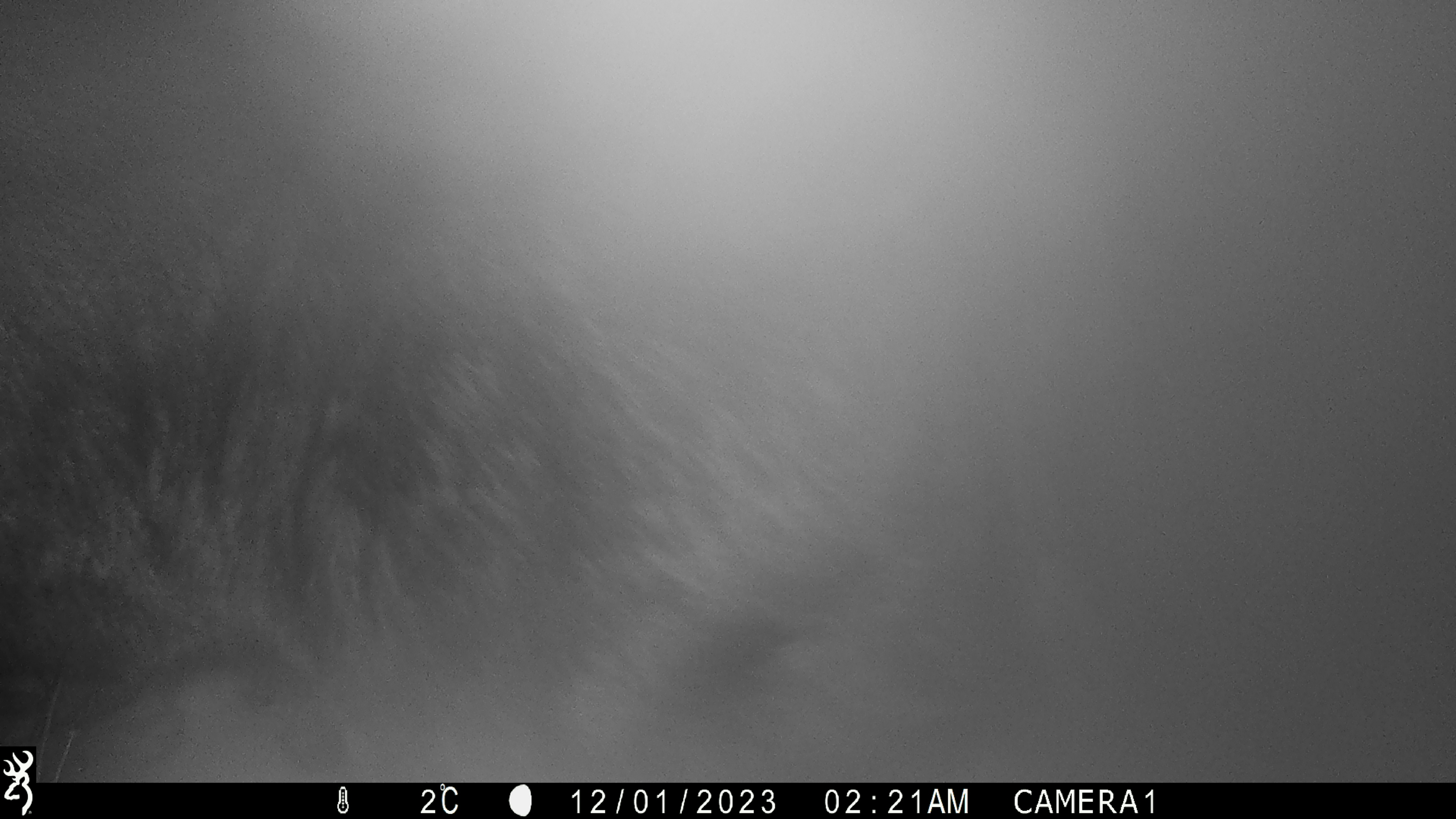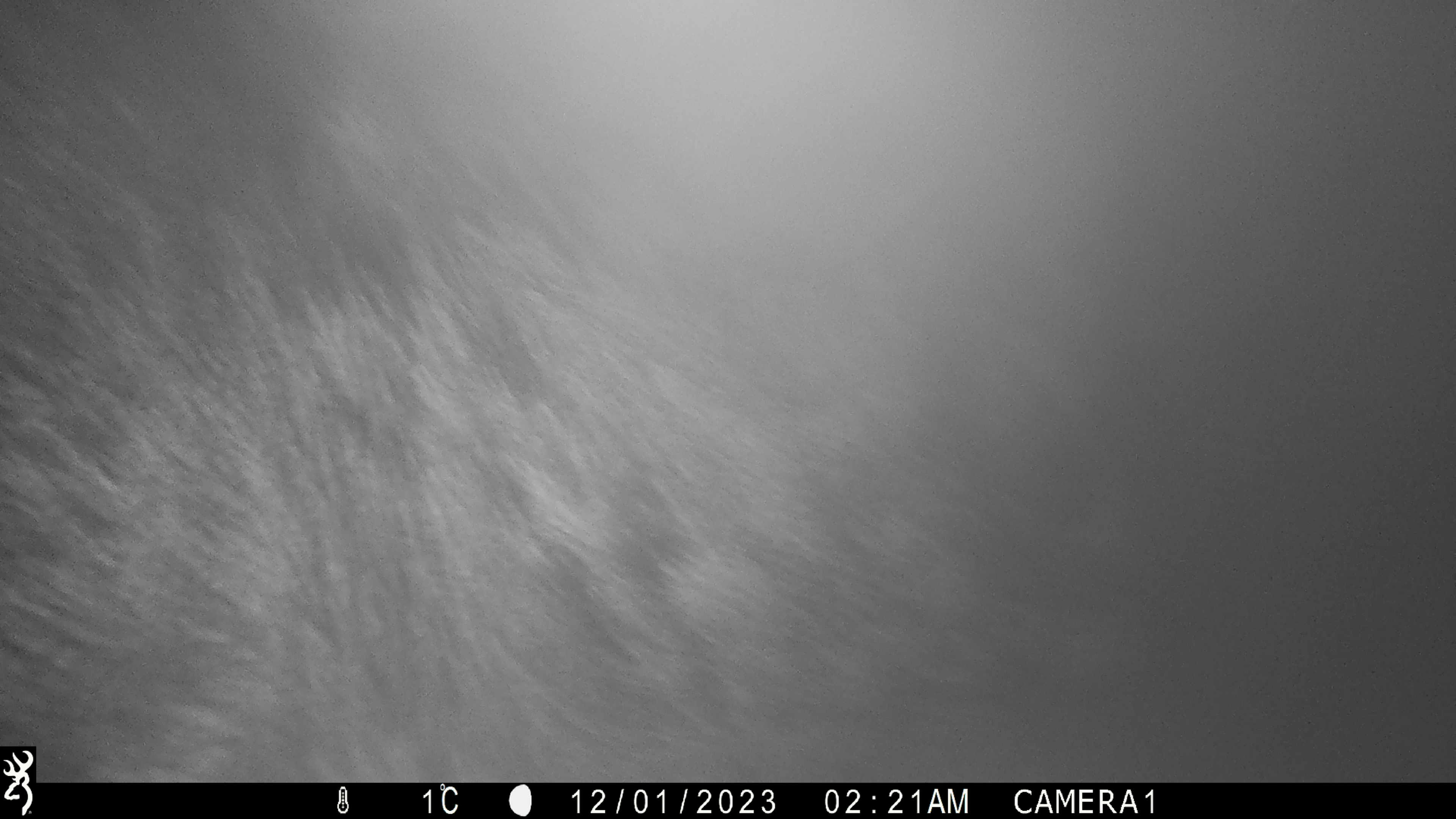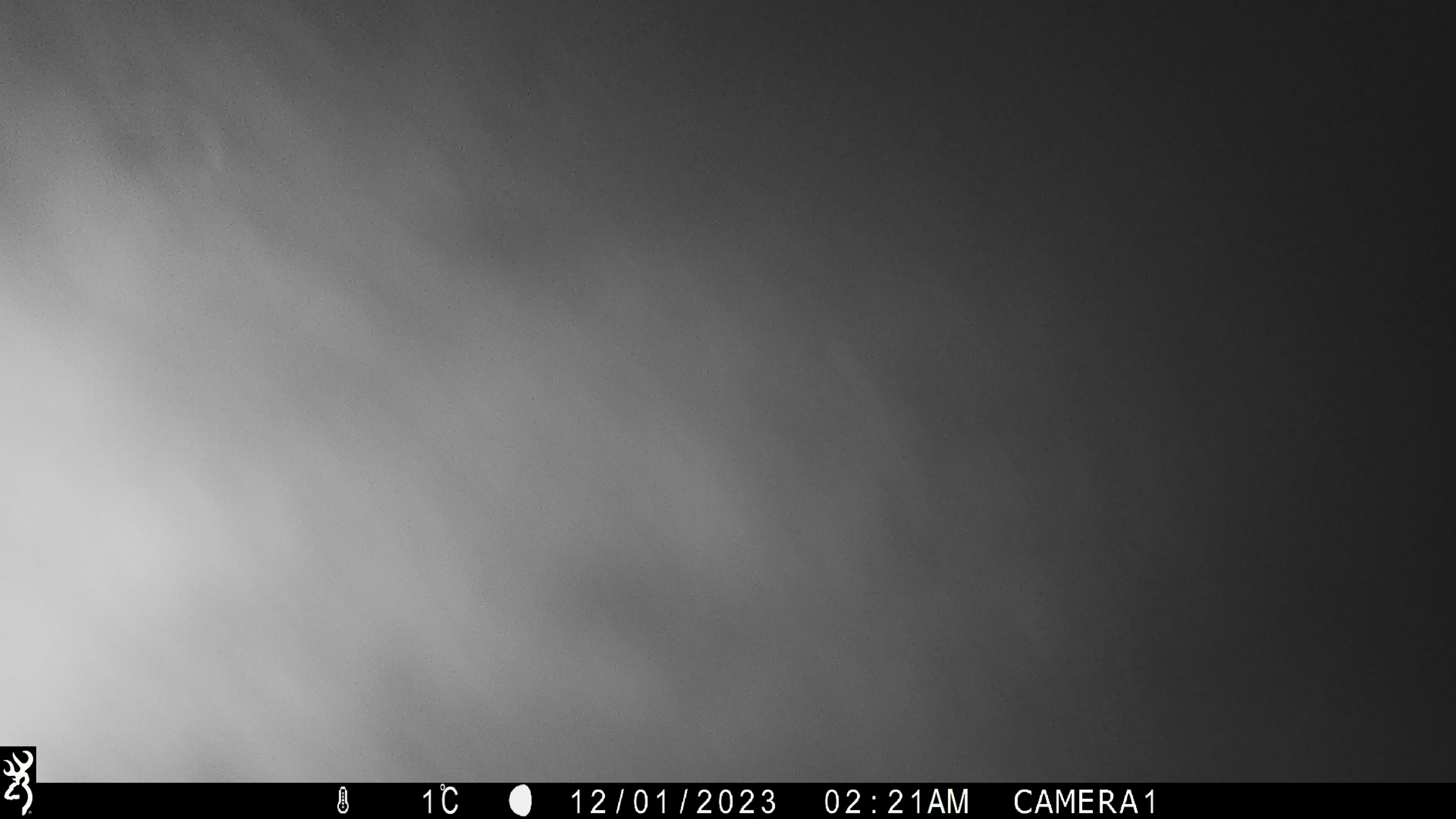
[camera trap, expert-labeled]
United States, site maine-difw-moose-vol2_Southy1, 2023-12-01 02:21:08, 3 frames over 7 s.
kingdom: Animalia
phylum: Chordata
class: Mammalia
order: Artiodactyla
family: Cervidae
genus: Alces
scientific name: Alces alces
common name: moose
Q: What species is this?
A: Moose (Alces alces).